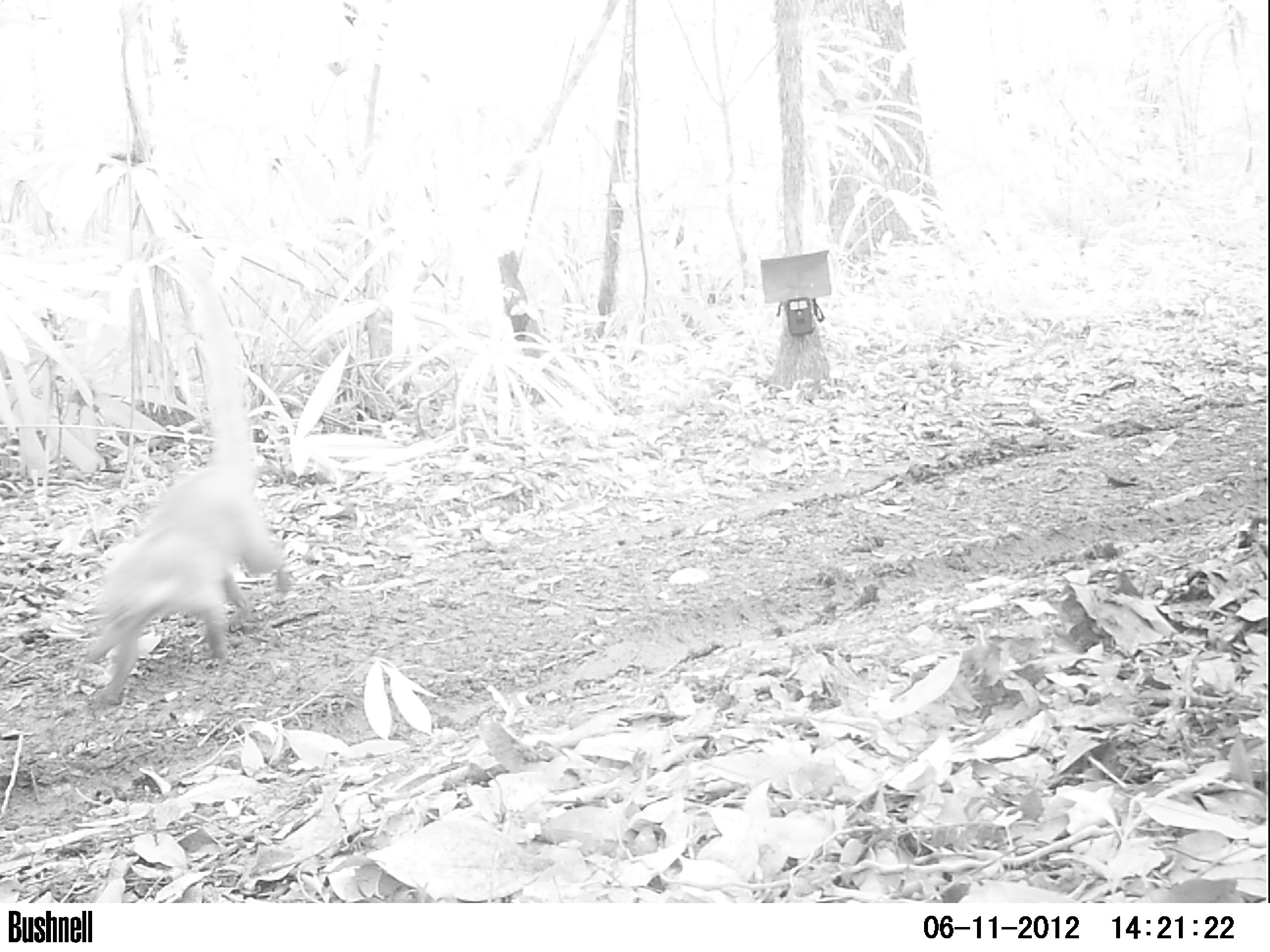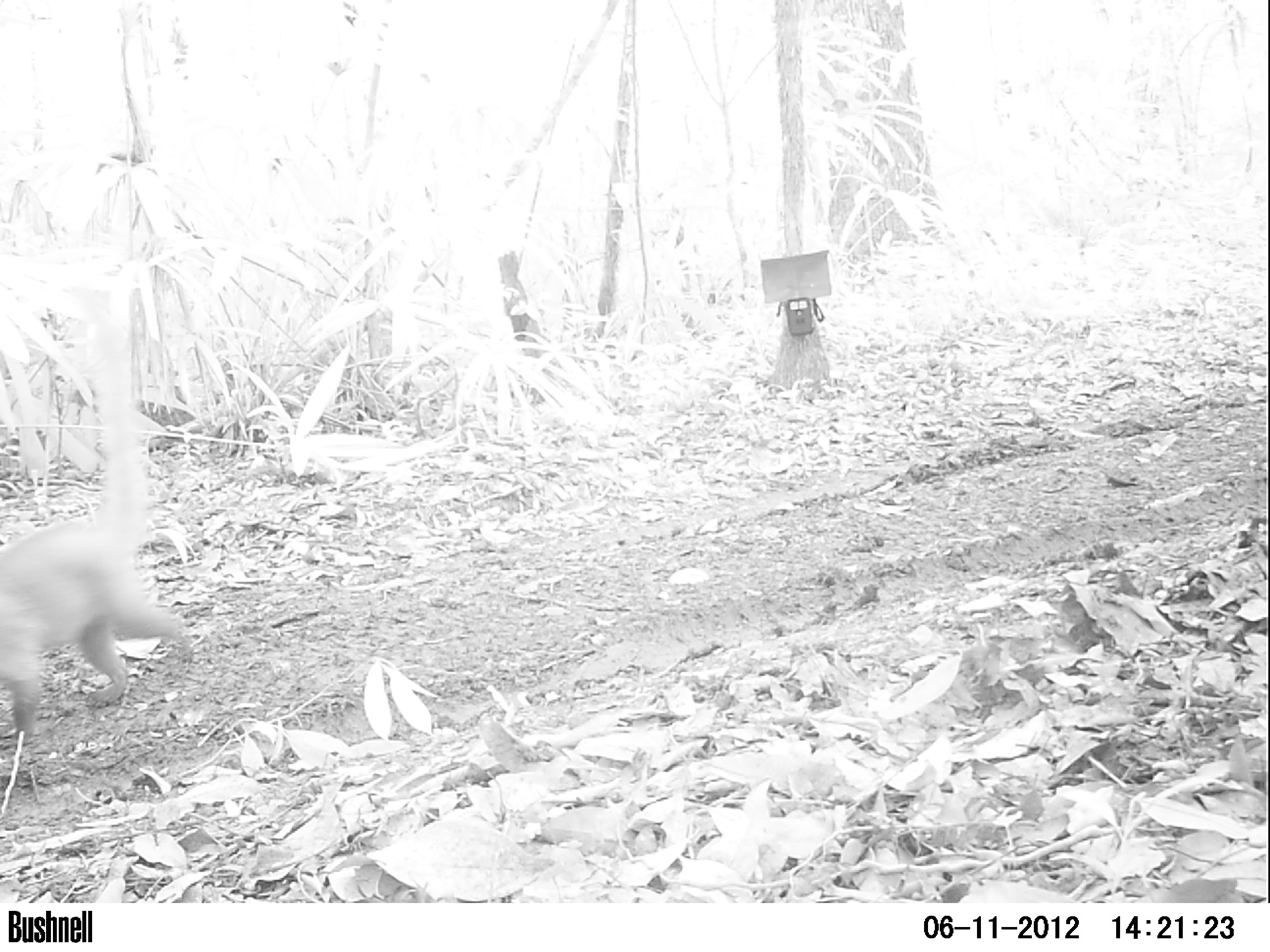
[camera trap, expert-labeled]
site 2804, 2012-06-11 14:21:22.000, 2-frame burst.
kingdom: Animalia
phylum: Chordata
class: Mammalia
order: Carnivora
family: Procyonidae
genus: Nasua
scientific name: Nasua narica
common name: white-nosed coati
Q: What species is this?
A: Nasua narica (white-nosed coati).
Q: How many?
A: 1.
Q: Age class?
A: Adult.